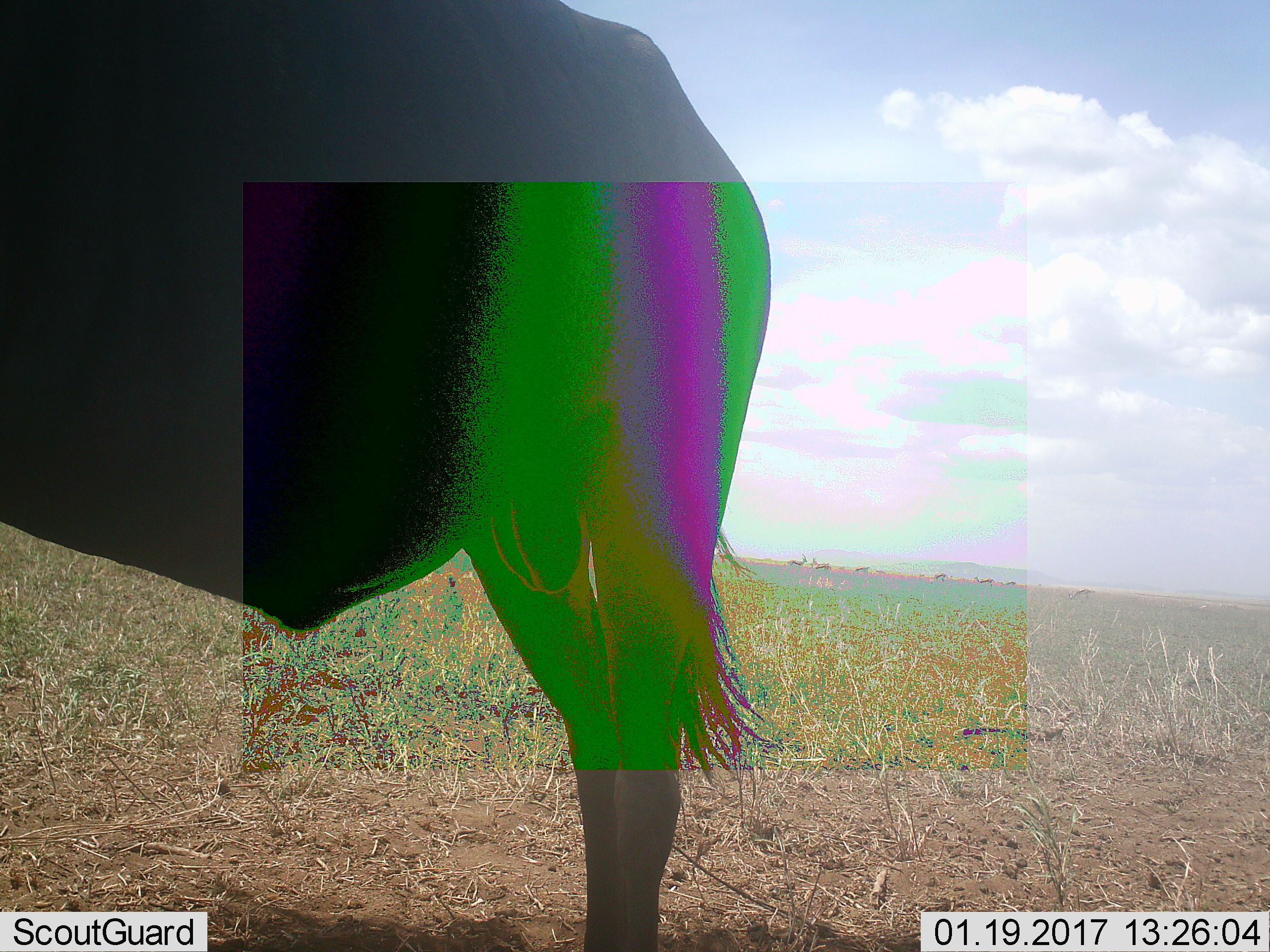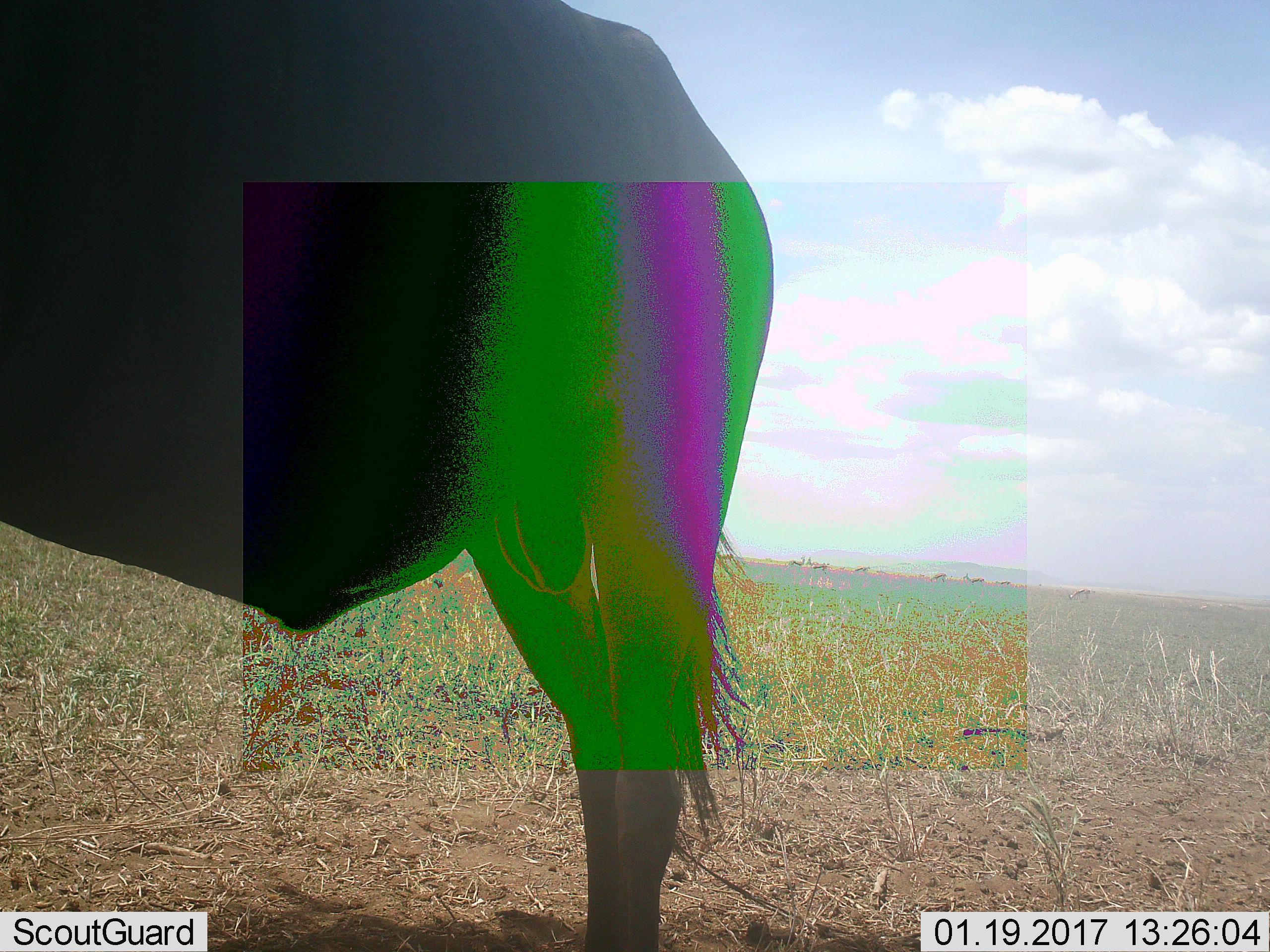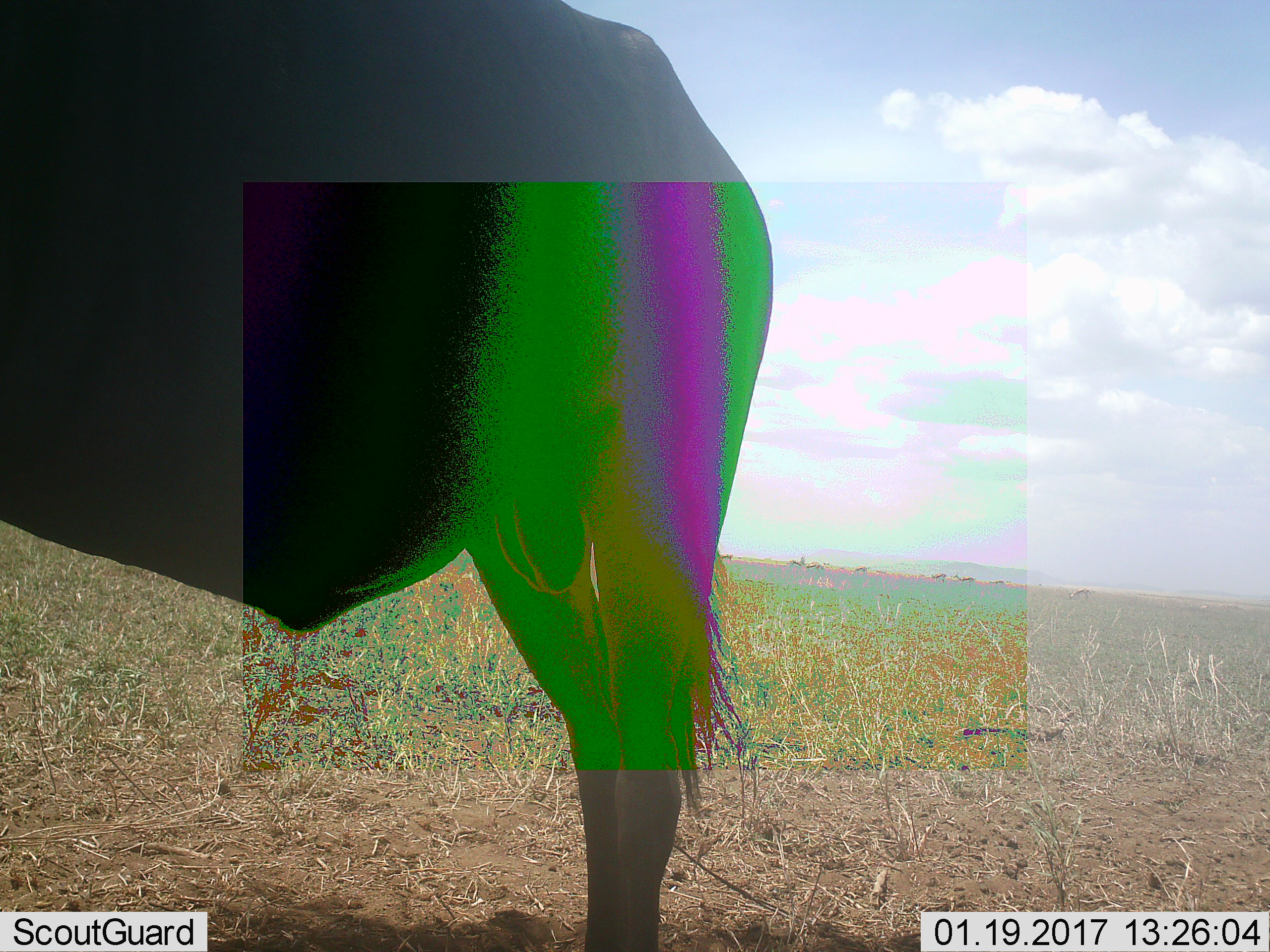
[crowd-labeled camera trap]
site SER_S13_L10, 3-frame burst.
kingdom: Animalia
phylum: Chordata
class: Mammalia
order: Artiodactyla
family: Bovidae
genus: Connochaetes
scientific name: Connochaetes taurinus taurinus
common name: blue wildebeest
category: wildebeestblue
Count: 1.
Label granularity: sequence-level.